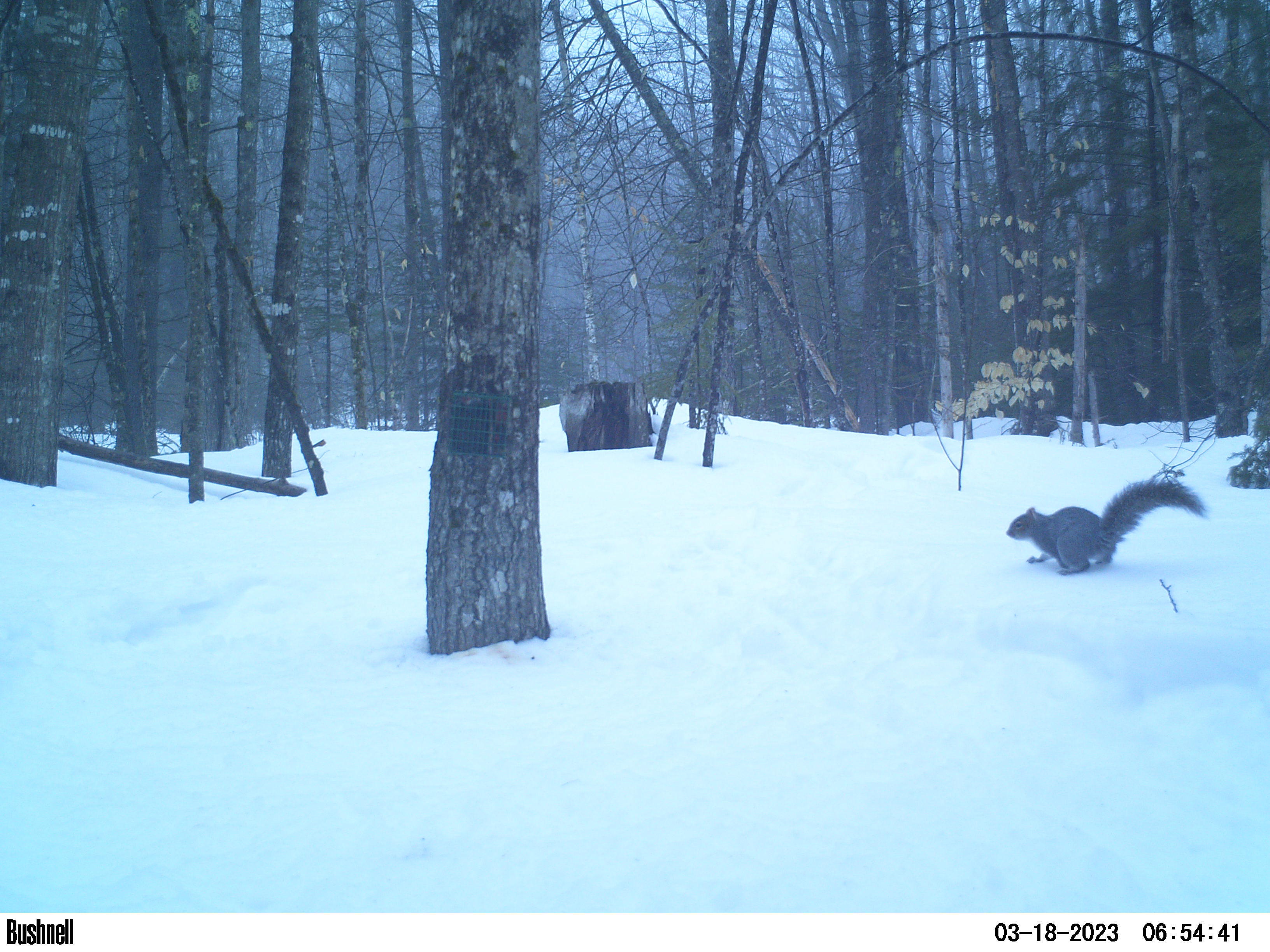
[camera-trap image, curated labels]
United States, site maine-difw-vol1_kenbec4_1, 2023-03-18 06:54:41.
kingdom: Animalia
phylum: Chordata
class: Mammalia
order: Rodentia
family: Sciuridae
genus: Sciurus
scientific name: Sciurus carolinensis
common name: gray squirrel